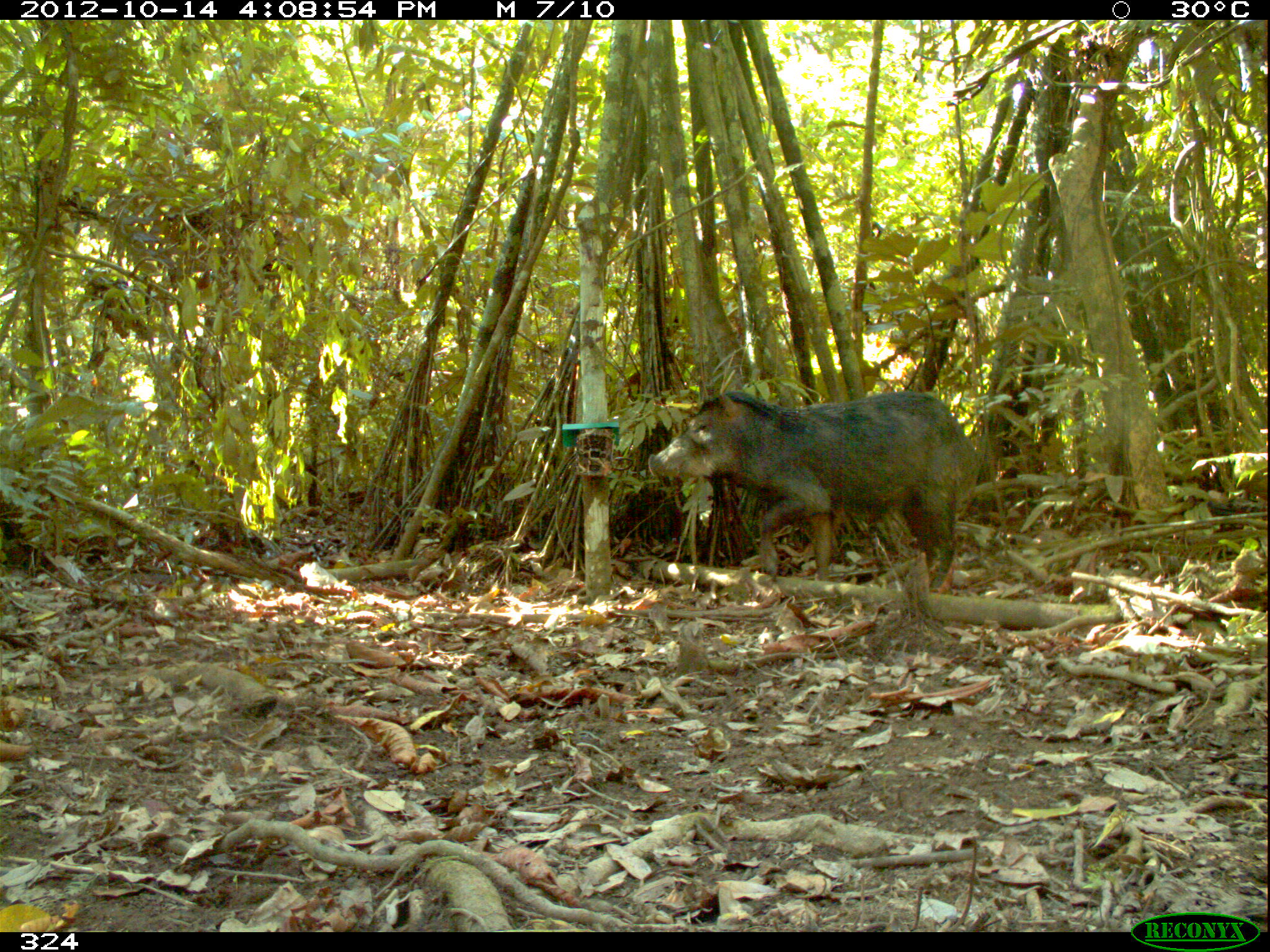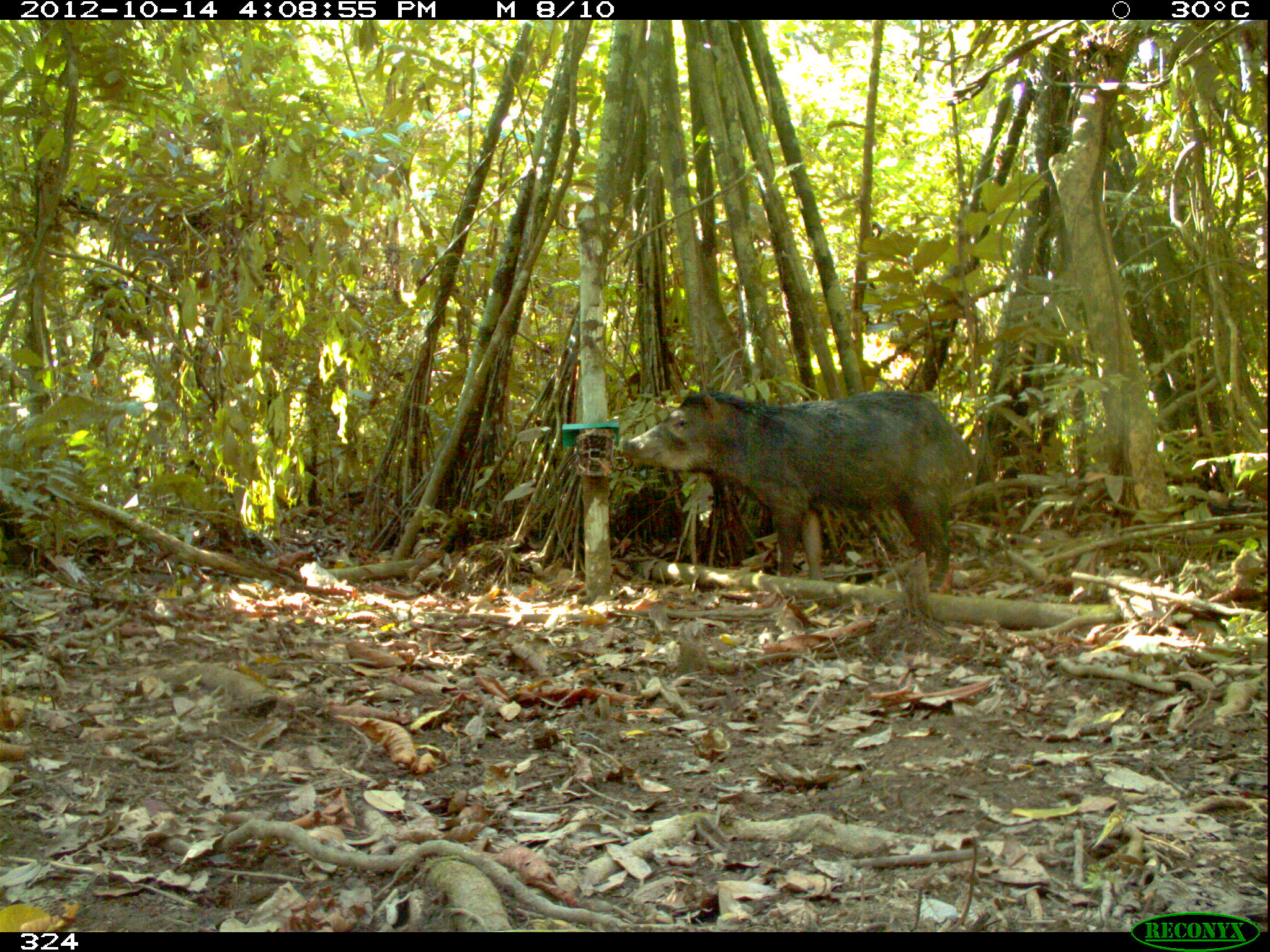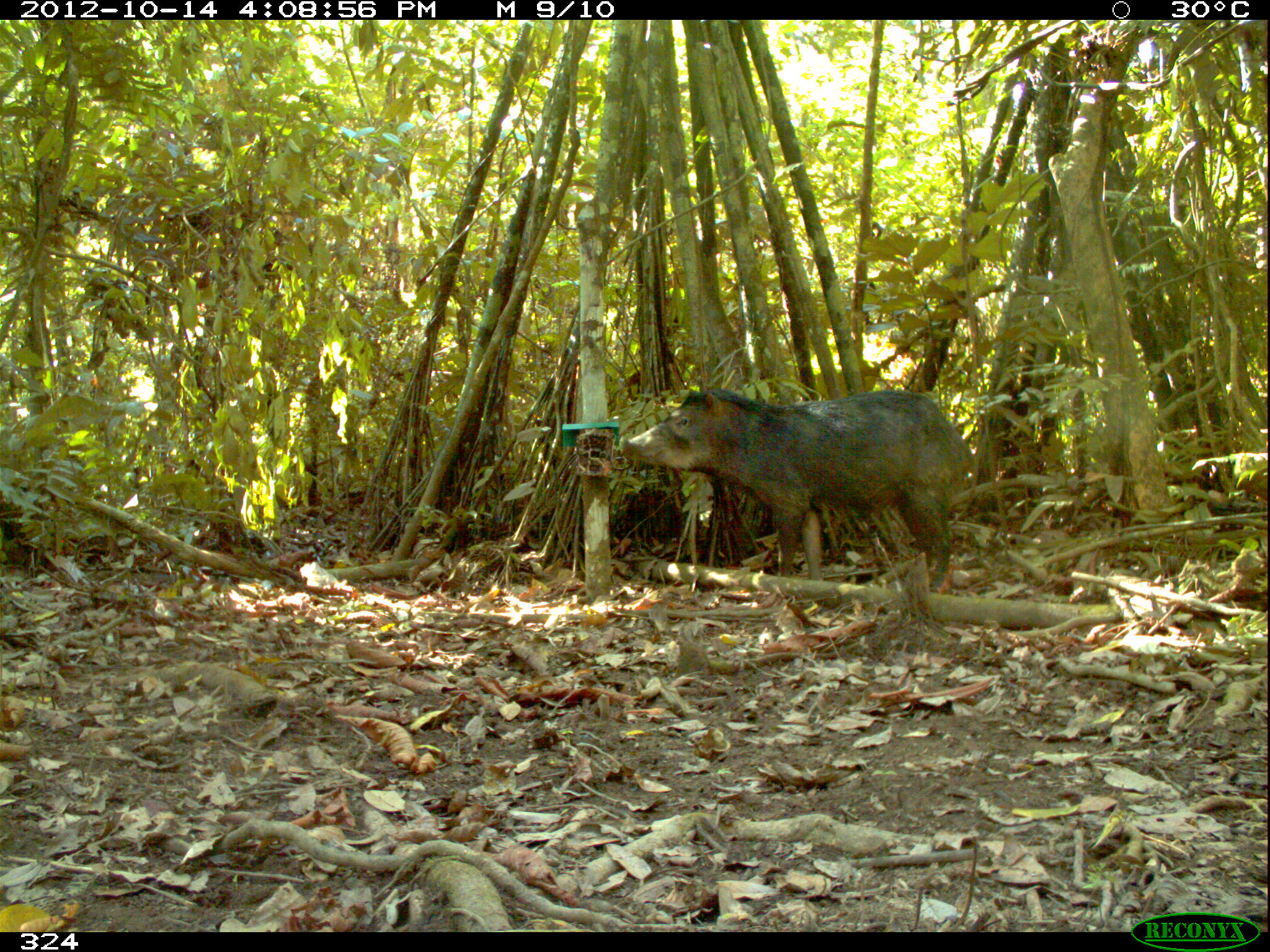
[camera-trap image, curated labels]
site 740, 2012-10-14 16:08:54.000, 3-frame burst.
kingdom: Animalia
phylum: Chordata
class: Mammalia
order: Artiodactyla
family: Tayassuidae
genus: Tayassu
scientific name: Tayassu pecari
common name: white-lipped peccary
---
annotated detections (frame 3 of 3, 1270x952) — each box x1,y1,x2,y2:
tayassu pecari: 620,386,973,586